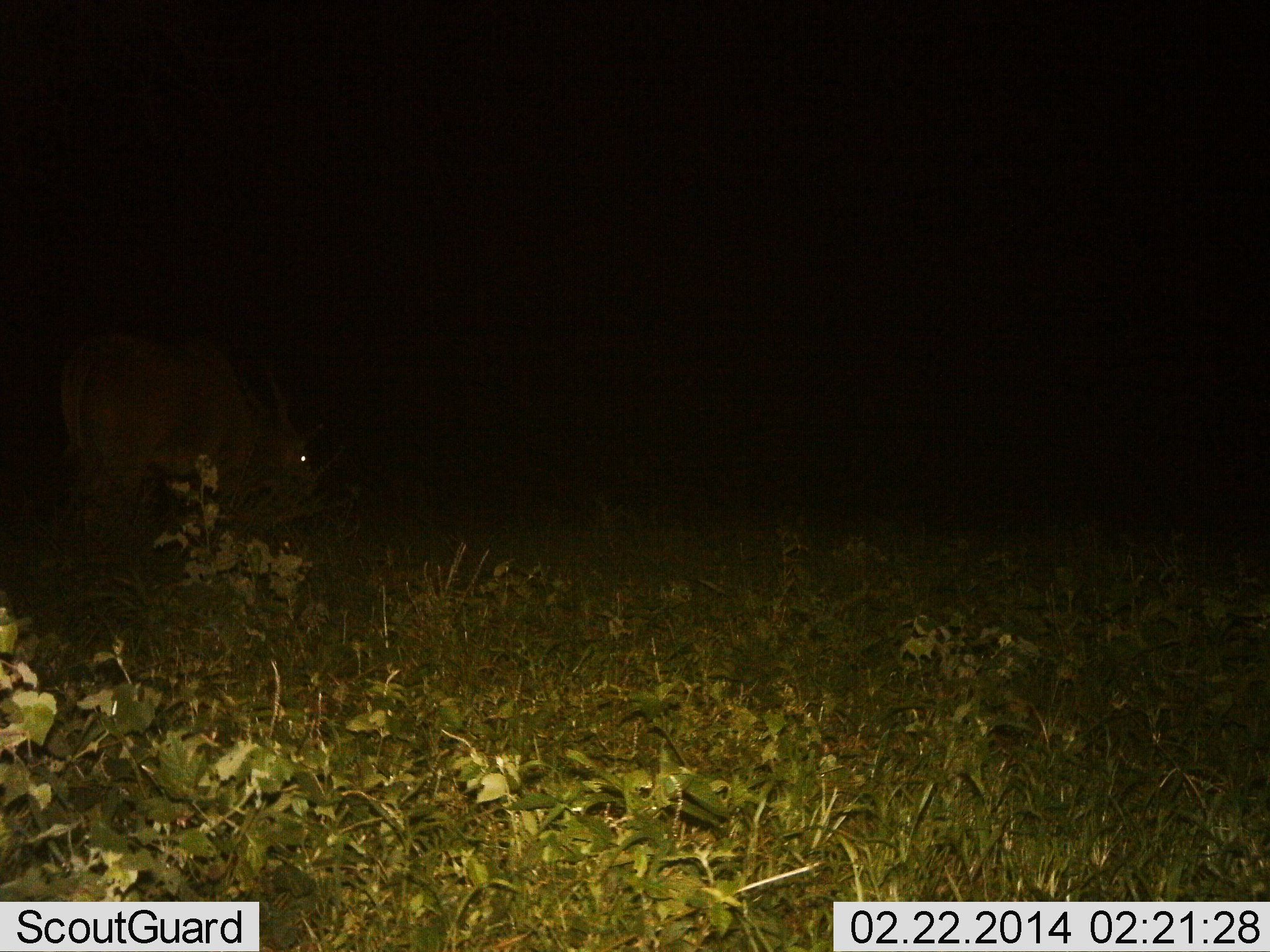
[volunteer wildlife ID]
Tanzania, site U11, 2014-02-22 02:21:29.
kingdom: Animalia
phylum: Chordata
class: Mammalia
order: Artiodactyla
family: Bovidae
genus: Tragelaphus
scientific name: Tragelaphus oryx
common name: eland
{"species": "eland (Tragelaphus oryx)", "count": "1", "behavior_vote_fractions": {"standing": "29%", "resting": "0%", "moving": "0%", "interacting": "0%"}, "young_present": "0%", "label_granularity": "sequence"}